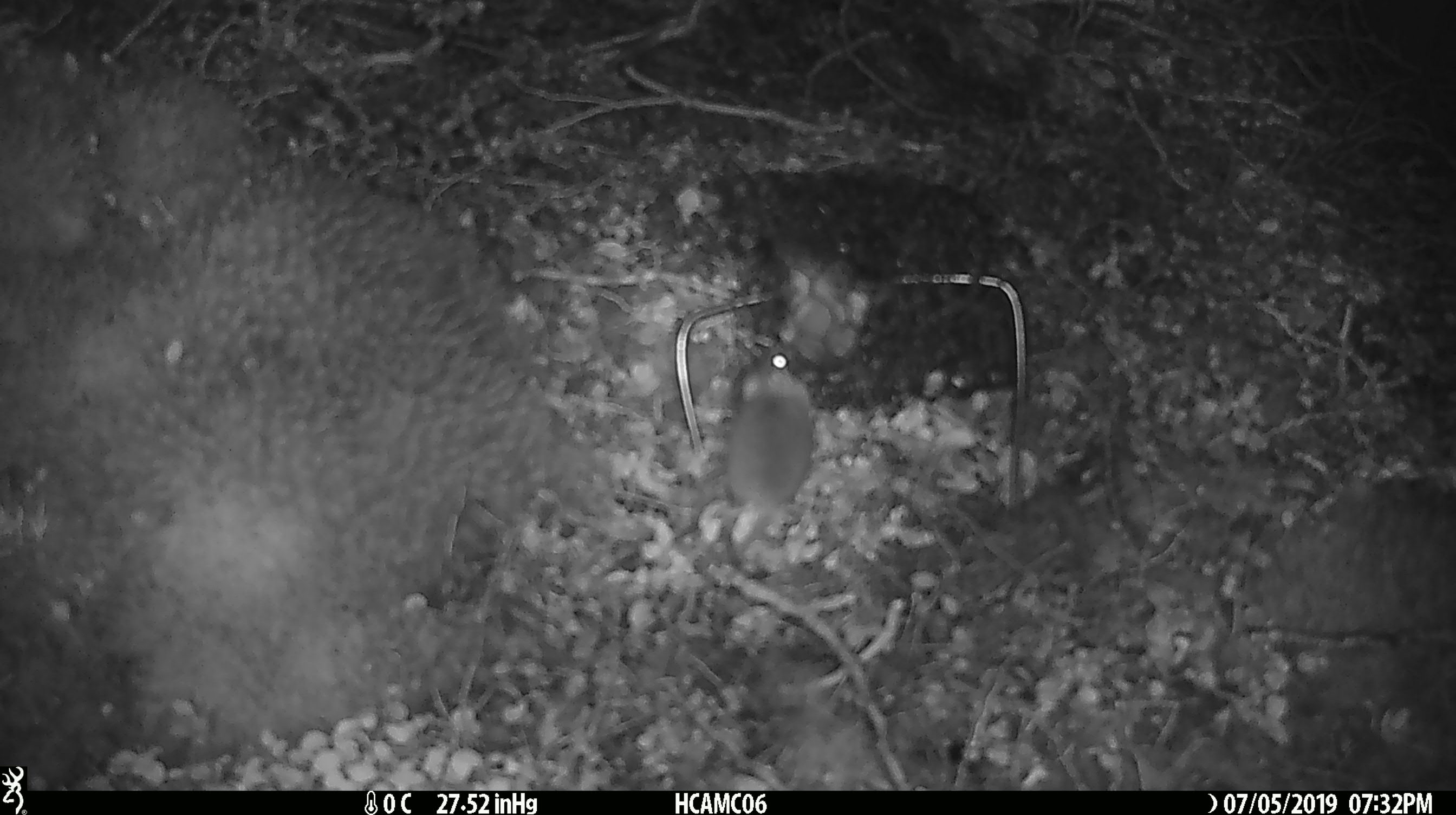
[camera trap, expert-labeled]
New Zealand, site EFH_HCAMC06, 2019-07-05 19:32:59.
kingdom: Animalia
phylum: Chordata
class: Mammalia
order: Rodentia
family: Muridae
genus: Mus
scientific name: Mus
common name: mouse